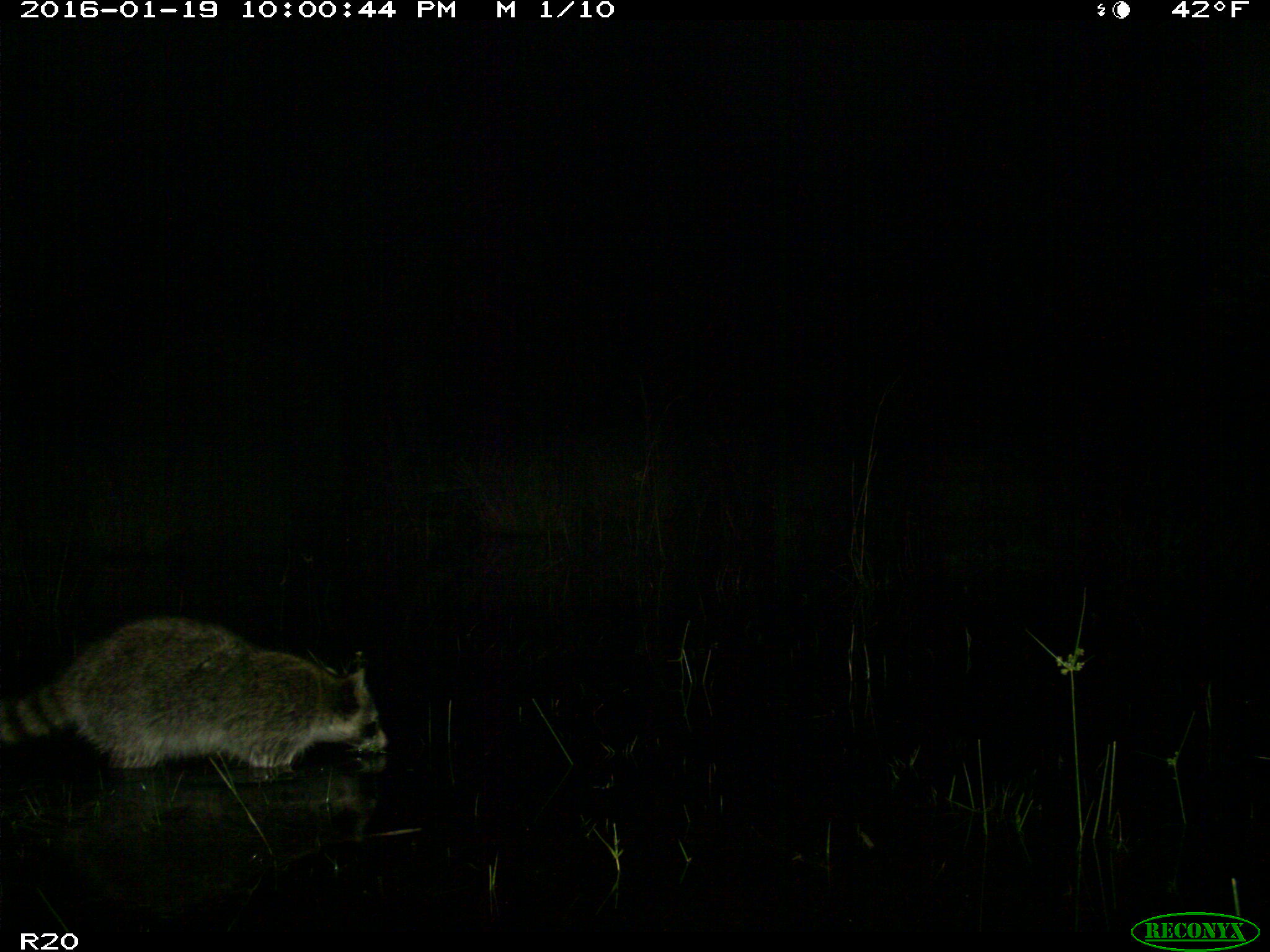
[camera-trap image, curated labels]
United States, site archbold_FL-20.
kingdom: Animalia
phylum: Chordata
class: Mammalia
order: Carnivora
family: Procyonidae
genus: Procyon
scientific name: Procyon lotor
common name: common raccoon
Procyon lotor (common raccoon).